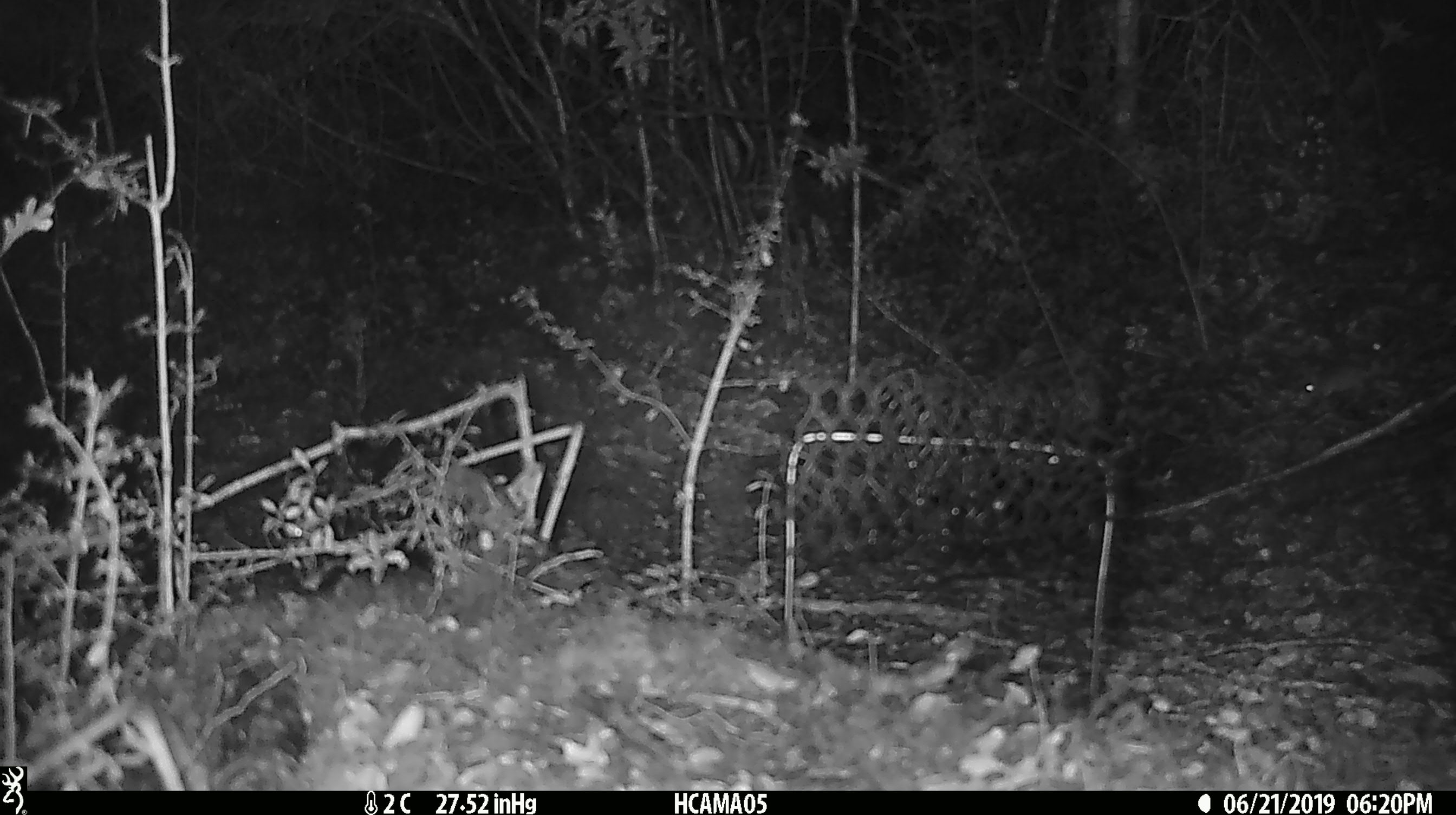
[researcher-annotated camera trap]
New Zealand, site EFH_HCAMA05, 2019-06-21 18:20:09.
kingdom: Animalia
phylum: Chordata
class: Mammalia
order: Rodentia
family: Muridae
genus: Mus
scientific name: Mus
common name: mouse